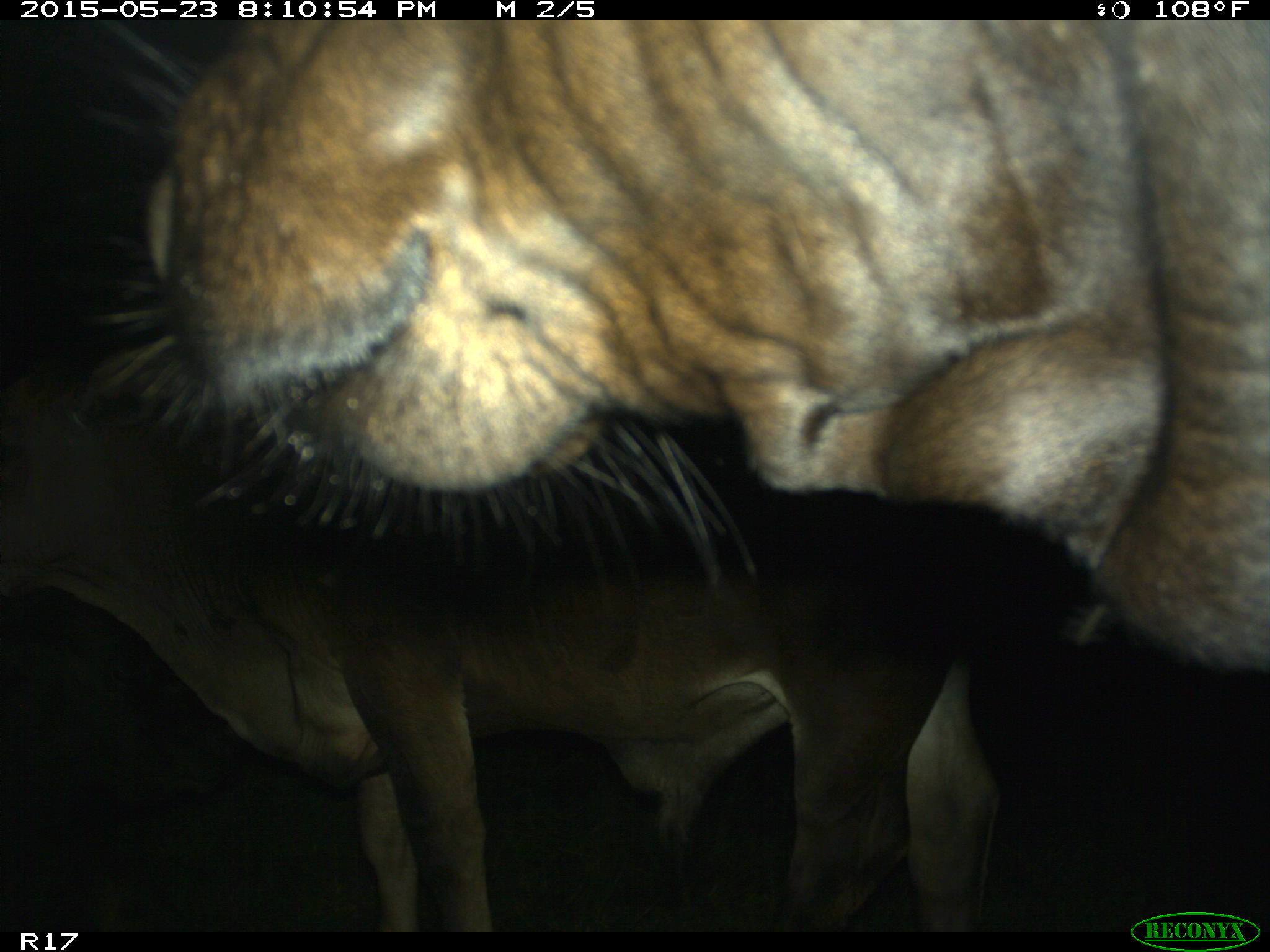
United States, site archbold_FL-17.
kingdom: Animalia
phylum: Chordata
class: Mammalia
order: Artiodactyla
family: Bovidae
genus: Bos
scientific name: Bos taurus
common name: domestic cow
Bos taurus (domestic cow).